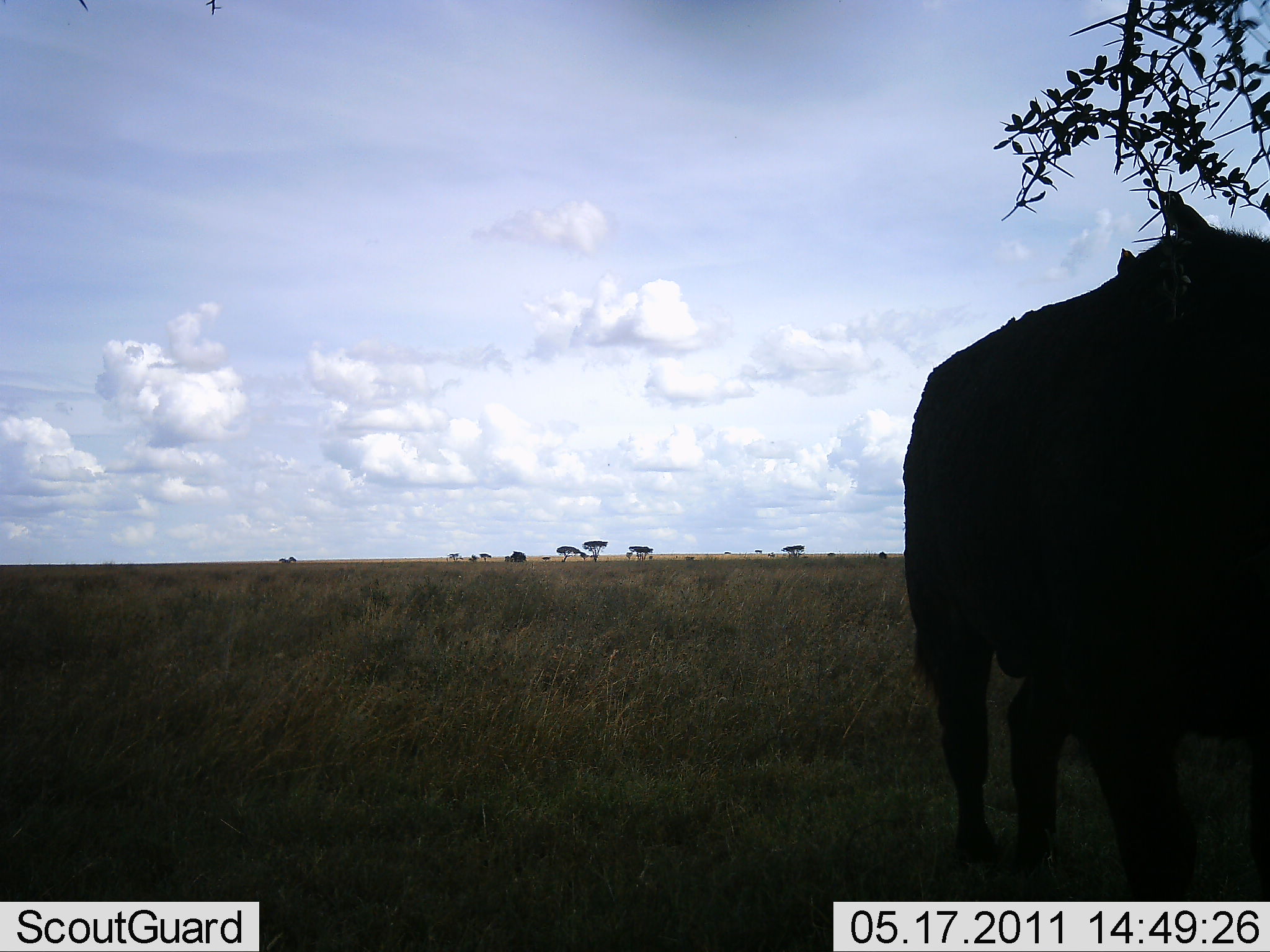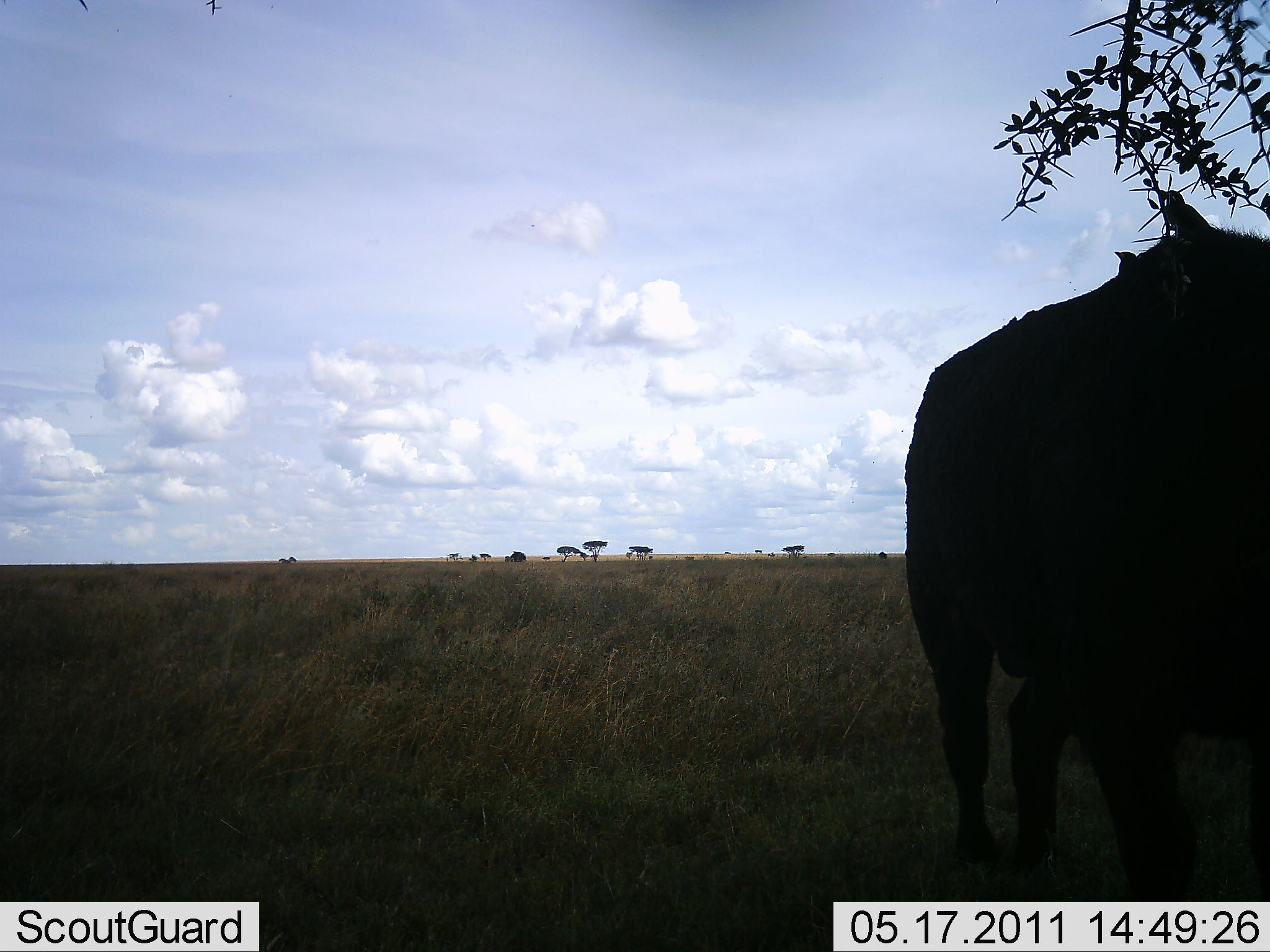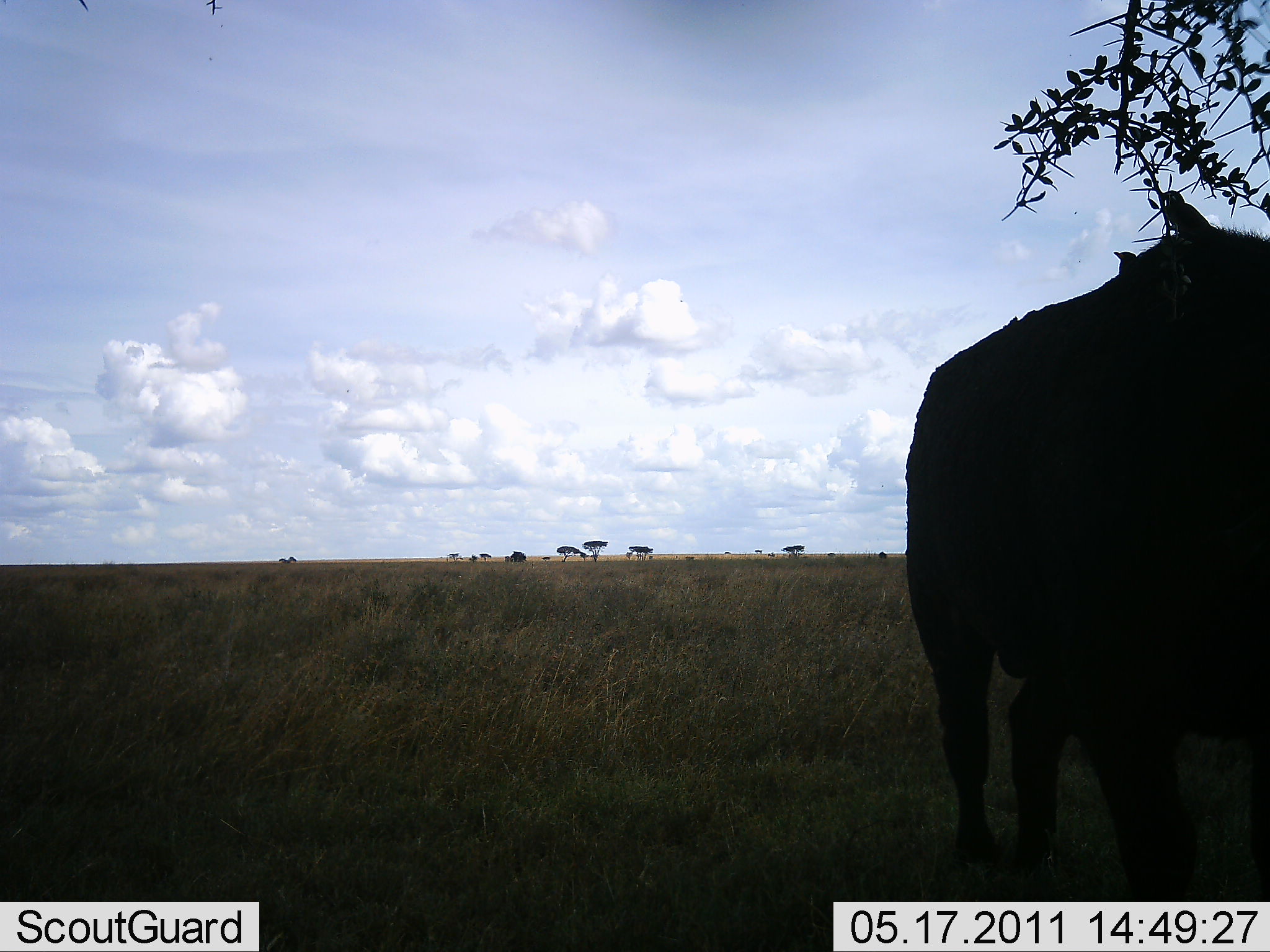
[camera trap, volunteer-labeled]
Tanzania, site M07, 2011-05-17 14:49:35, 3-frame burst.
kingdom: Animalia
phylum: Chordata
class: Mammalia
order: Artiodactyla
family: Bovidae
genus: Syncerus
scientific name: Syncerus caffer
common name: cape buffalo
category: buffalo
Buffalo (cape buffalo) (Syncerus caffer), count 1. Behavior (volunteer vote fractions): standing 100%, resting 0%, moving 0%, interacting 0%. Young present (vote fraction): 0%. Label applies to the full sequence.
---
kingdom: Animalia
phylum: Chordata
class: Aves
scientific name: Aves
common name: bird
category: otherbird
Otherbird (bird) (Aves), count 2. Behavior (volunteer vote fractions): standing 80%, resting 20%, moving 0%, interacting 10%. Young present (vote fraction): 0%. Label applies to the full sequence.